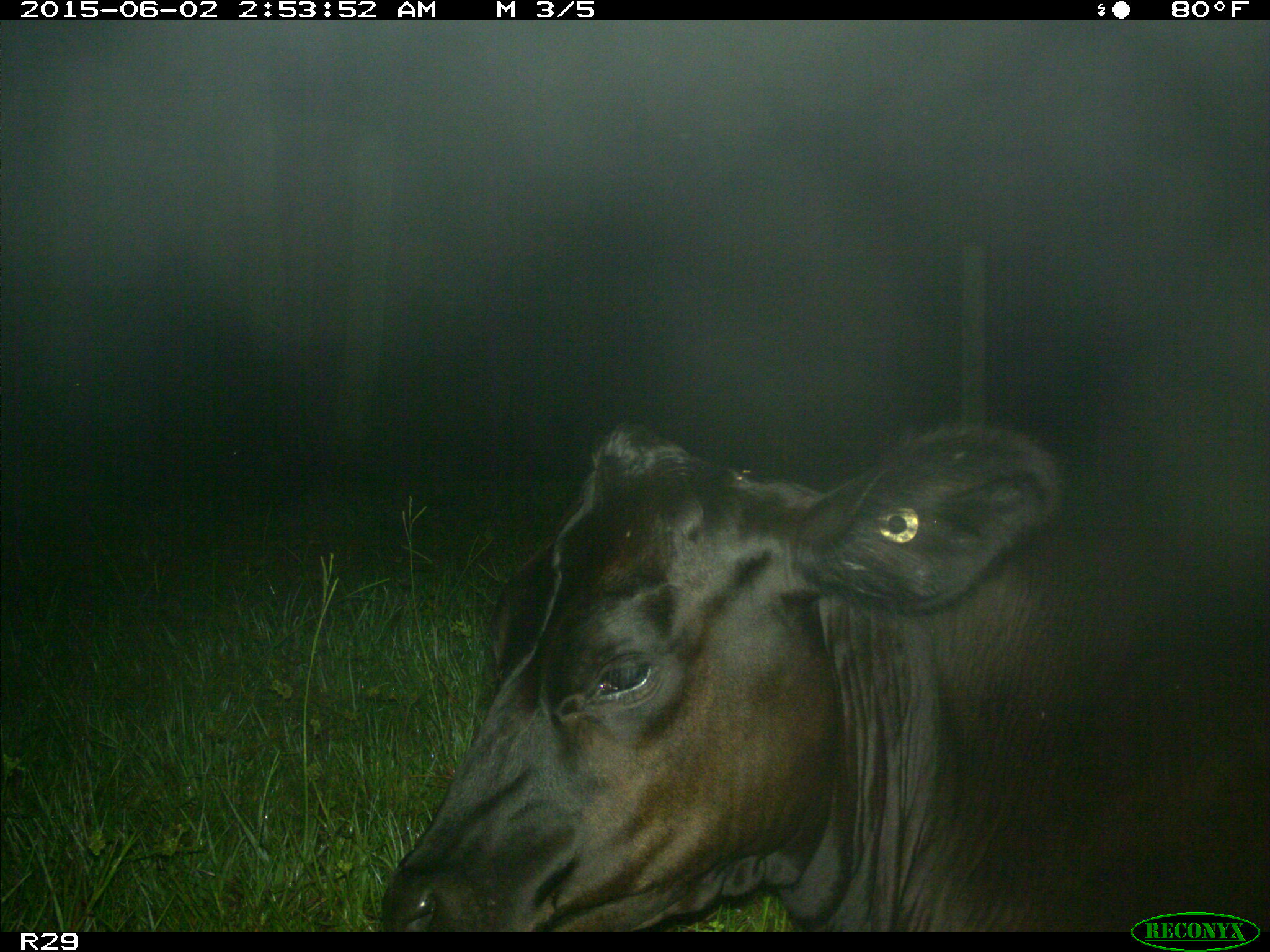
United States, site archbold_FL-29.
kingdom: Animalia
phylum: Chordata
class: Mammalia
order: Artiodactyla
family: Bovidae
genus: Bos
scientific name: Bos taurus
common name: domestic cow